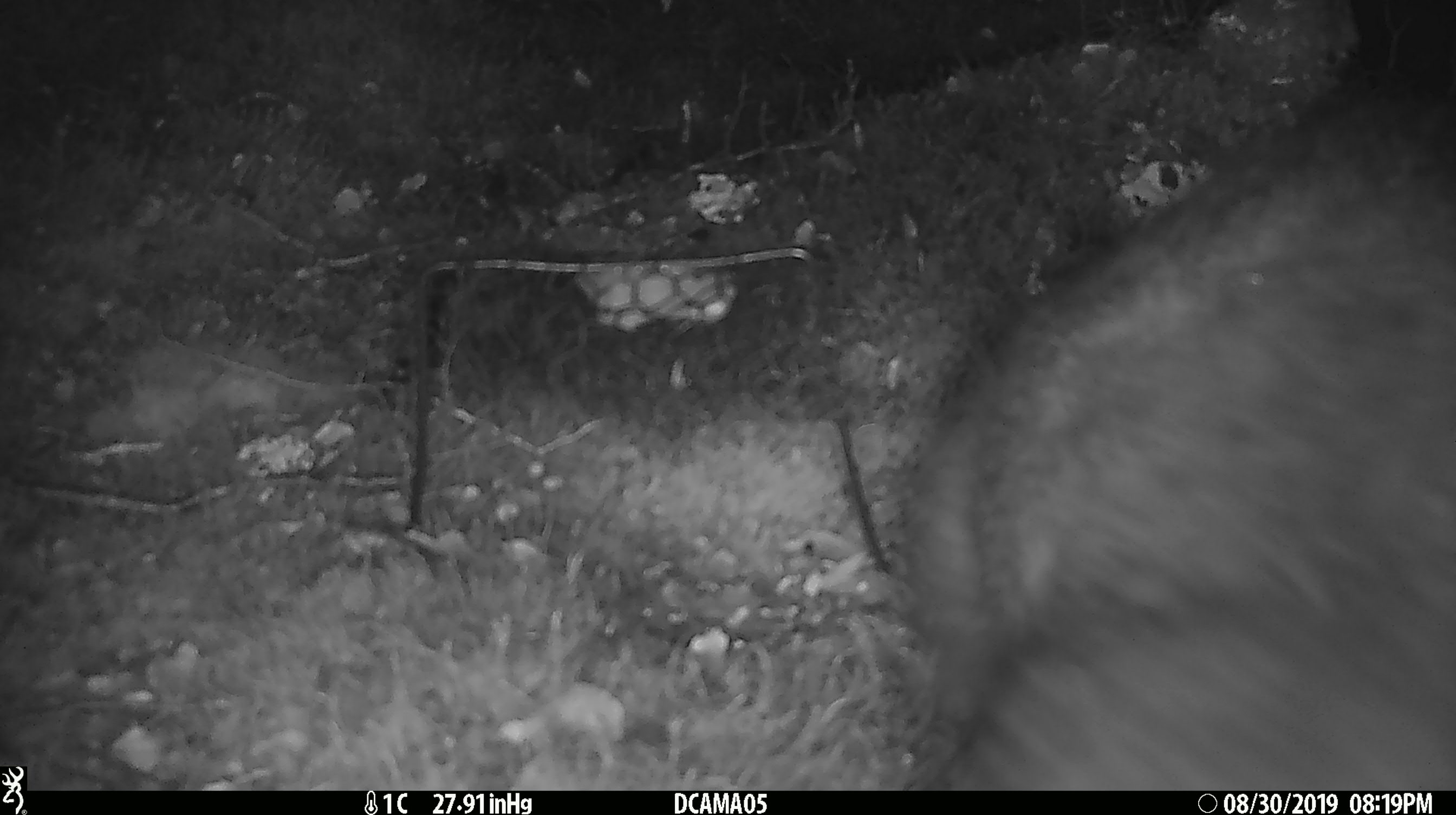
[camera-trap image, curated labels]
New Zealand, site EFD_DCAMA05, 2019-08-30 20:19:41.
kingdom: Animalia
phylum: Chordata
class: Mammalia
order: Diprotodontia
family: Phalangeridae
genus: Trichosurus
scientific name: Trichosurus vulpecula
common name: common brushtail possum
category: possum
Possum (common brushtail possum) (Trichosurus vulpecula).